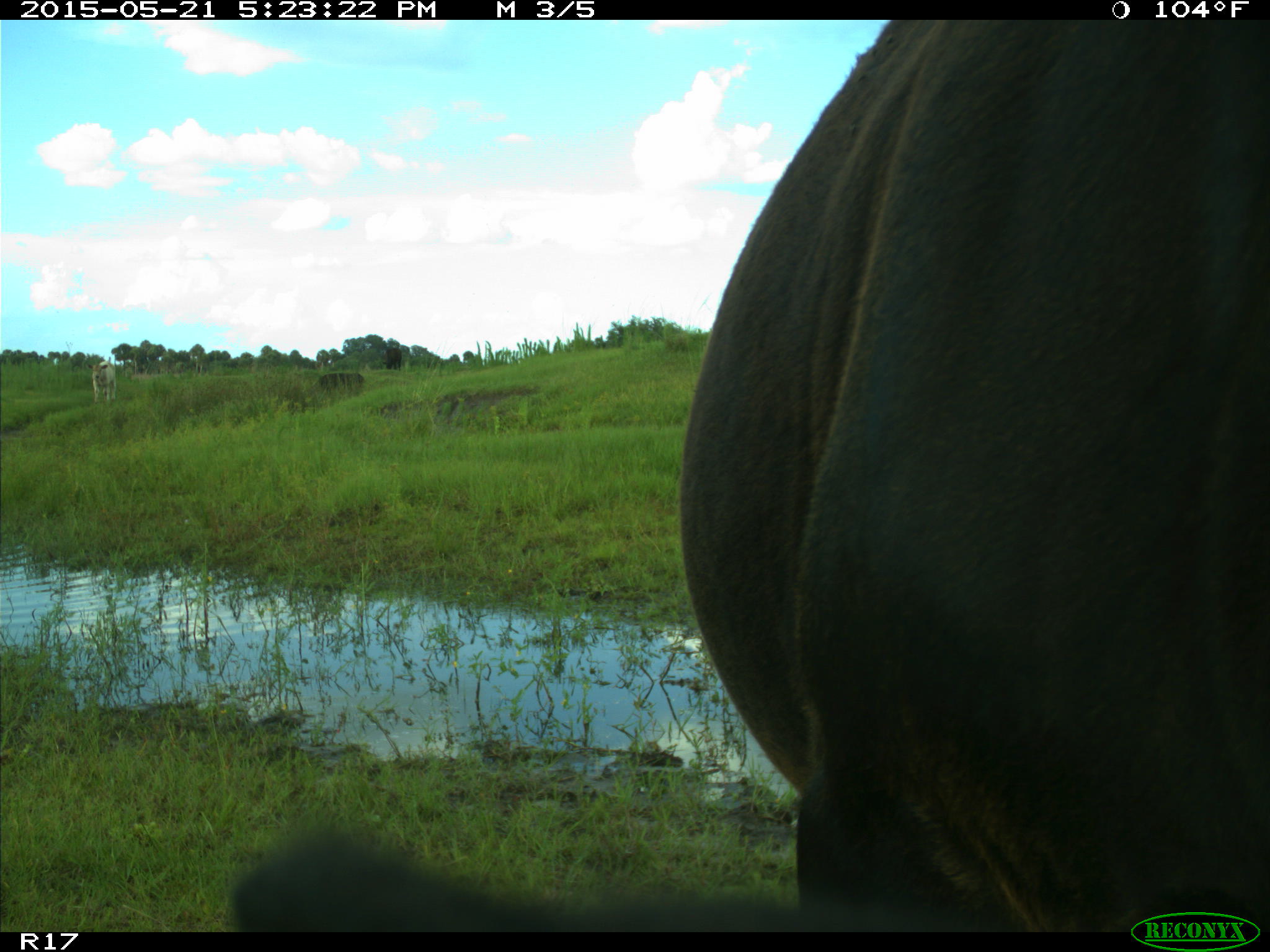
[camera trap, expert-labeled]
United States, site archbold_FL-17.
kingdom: Animalia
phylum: Chordata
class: Mammalia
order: Artiodactyla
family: Bovidae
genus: Bos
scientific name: Bos taurus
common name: domestic cow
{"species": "Bos taurus (domestic cow)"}